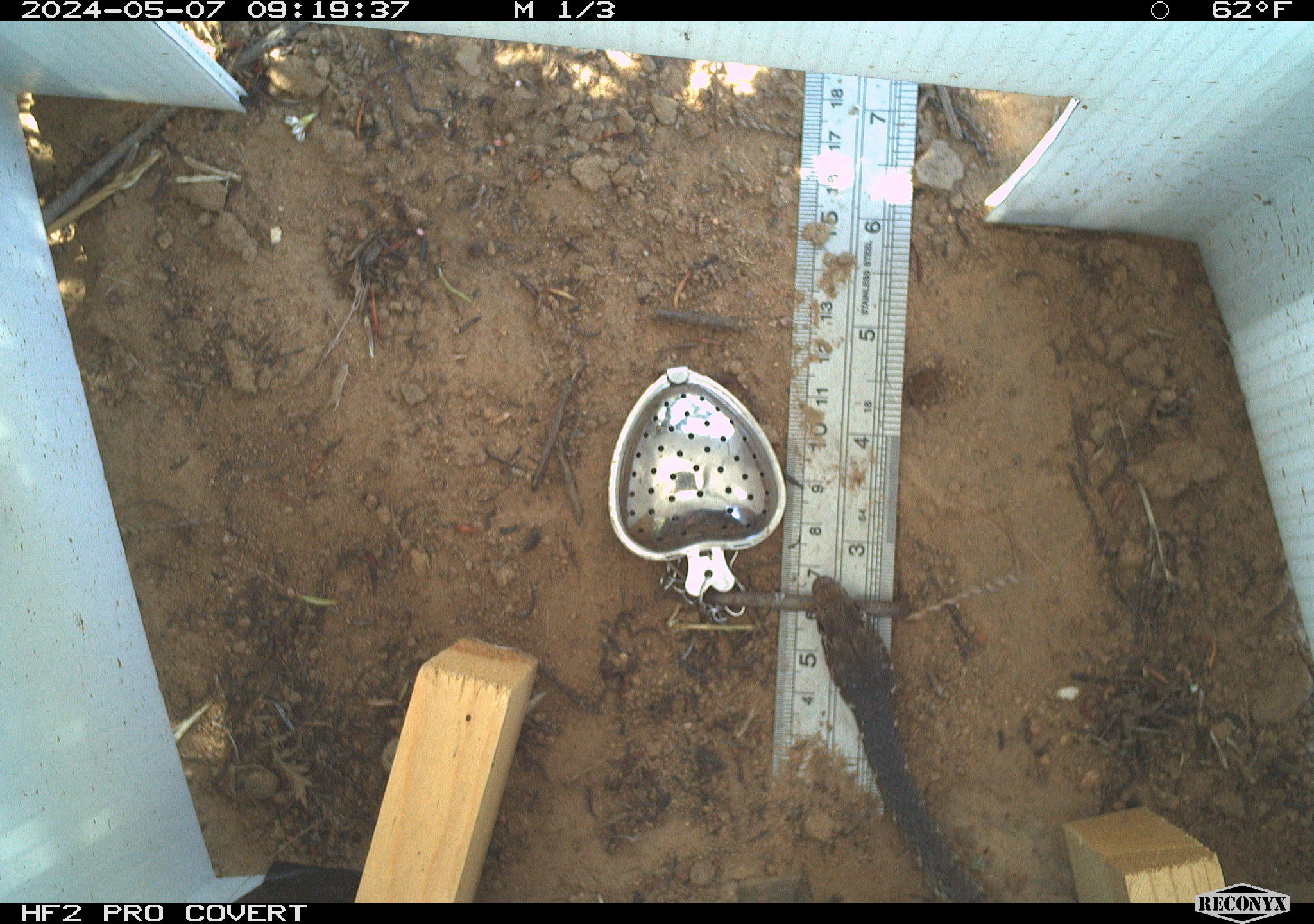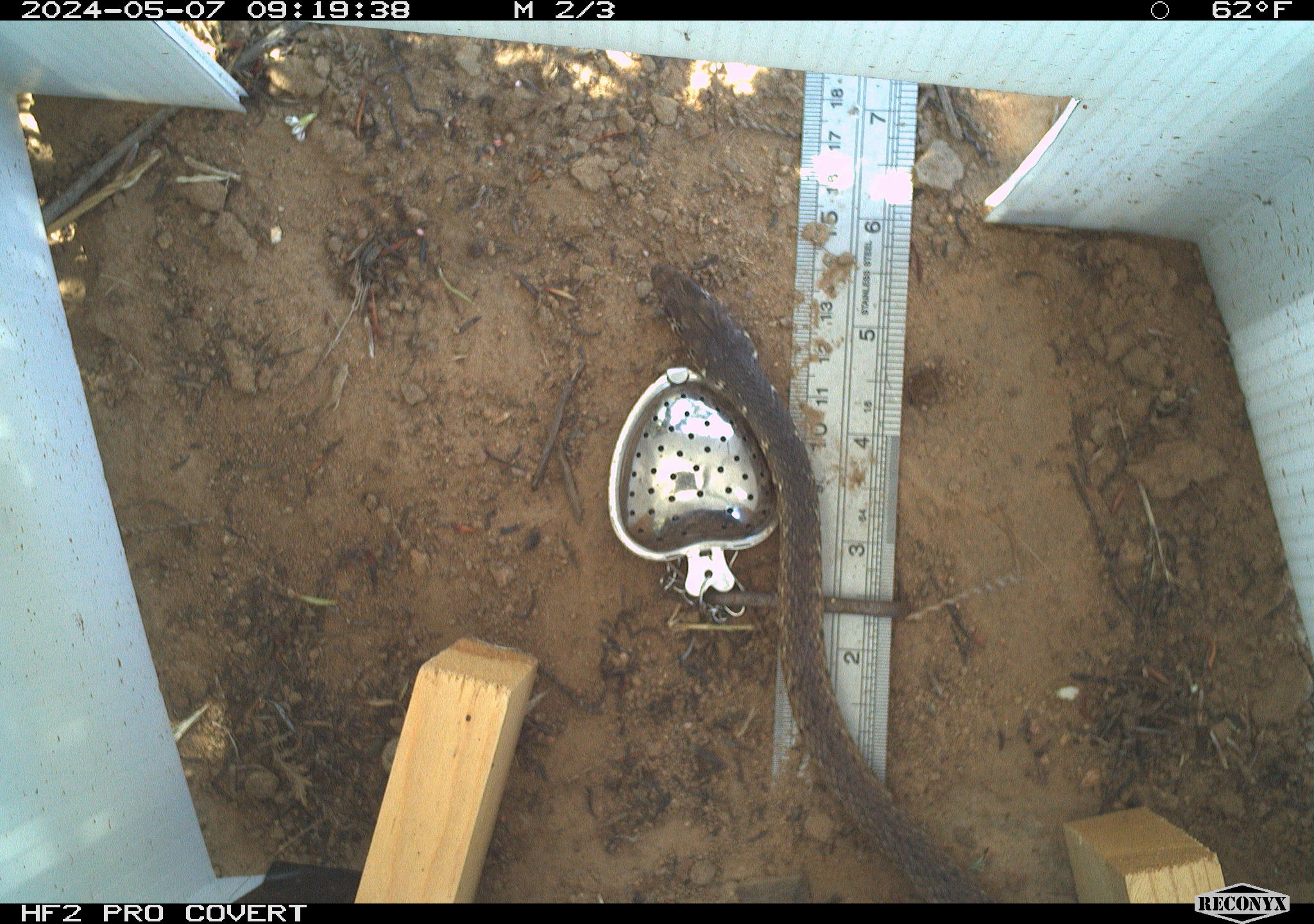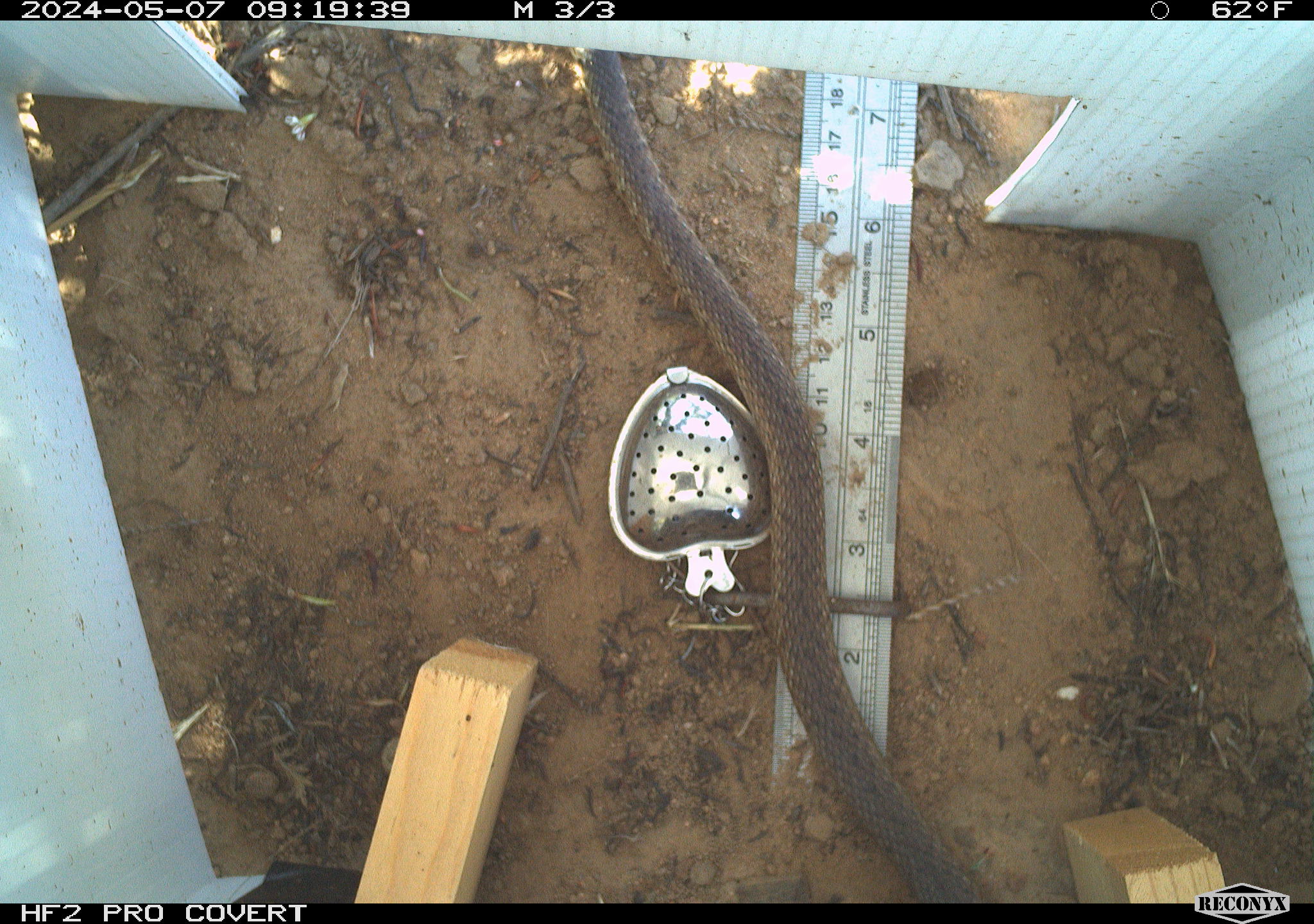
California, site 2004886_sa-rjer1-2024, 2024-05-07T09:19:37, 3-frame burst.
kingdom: Animalia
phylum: Chordata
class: Reptilia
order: Squamata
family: Colubridae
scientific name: Colubridae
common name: colubrid snakes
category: colubridae family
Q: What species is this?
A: Colubridae family (colubrid snakes) (Colubridae).